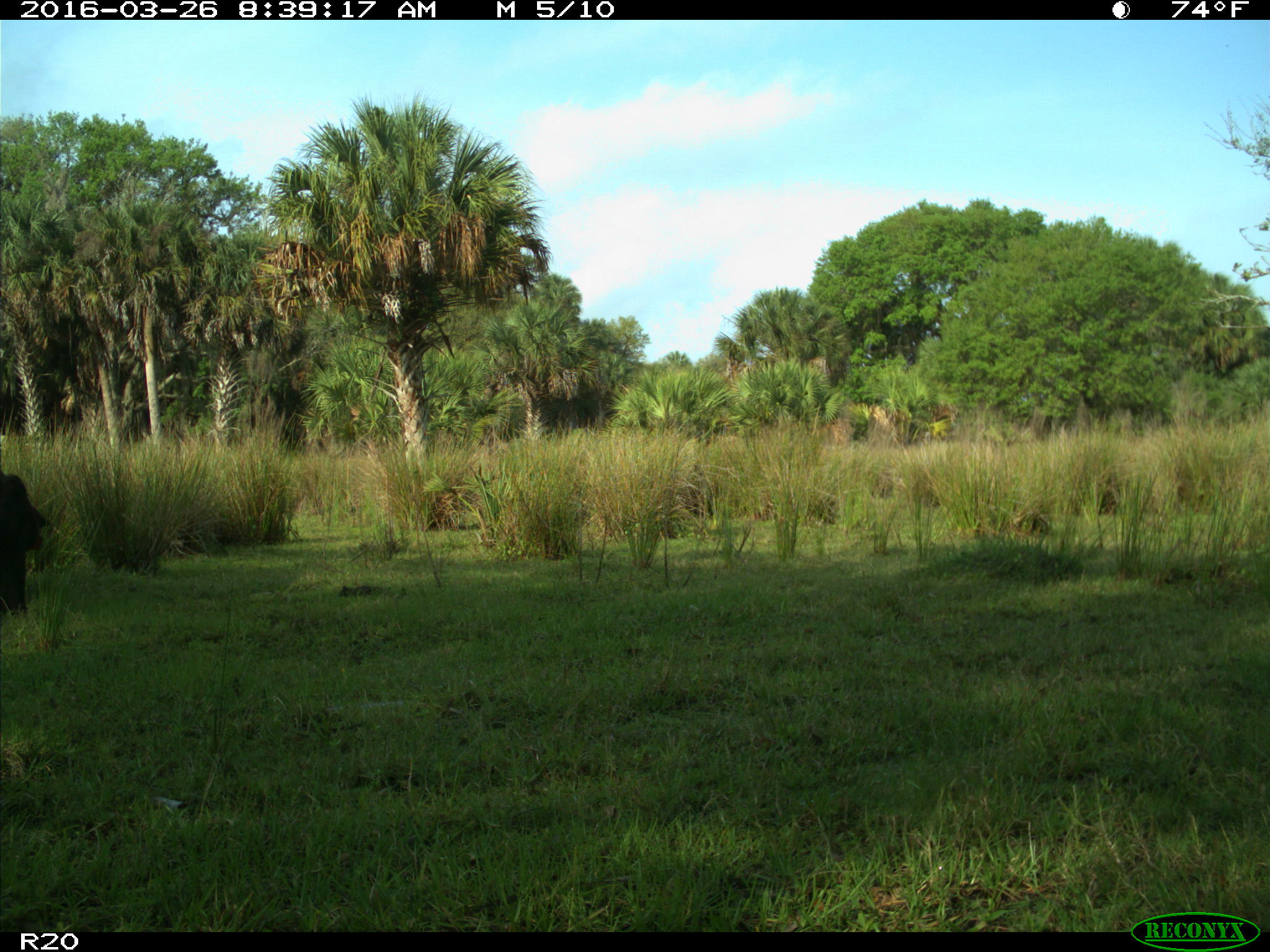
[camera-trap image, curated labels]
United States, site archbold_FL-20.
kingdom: Animalia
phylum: Chordata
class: Mammalia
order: Artiodactyla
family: Bovidae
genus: Bos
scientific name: Bos taurus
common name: domestic cow